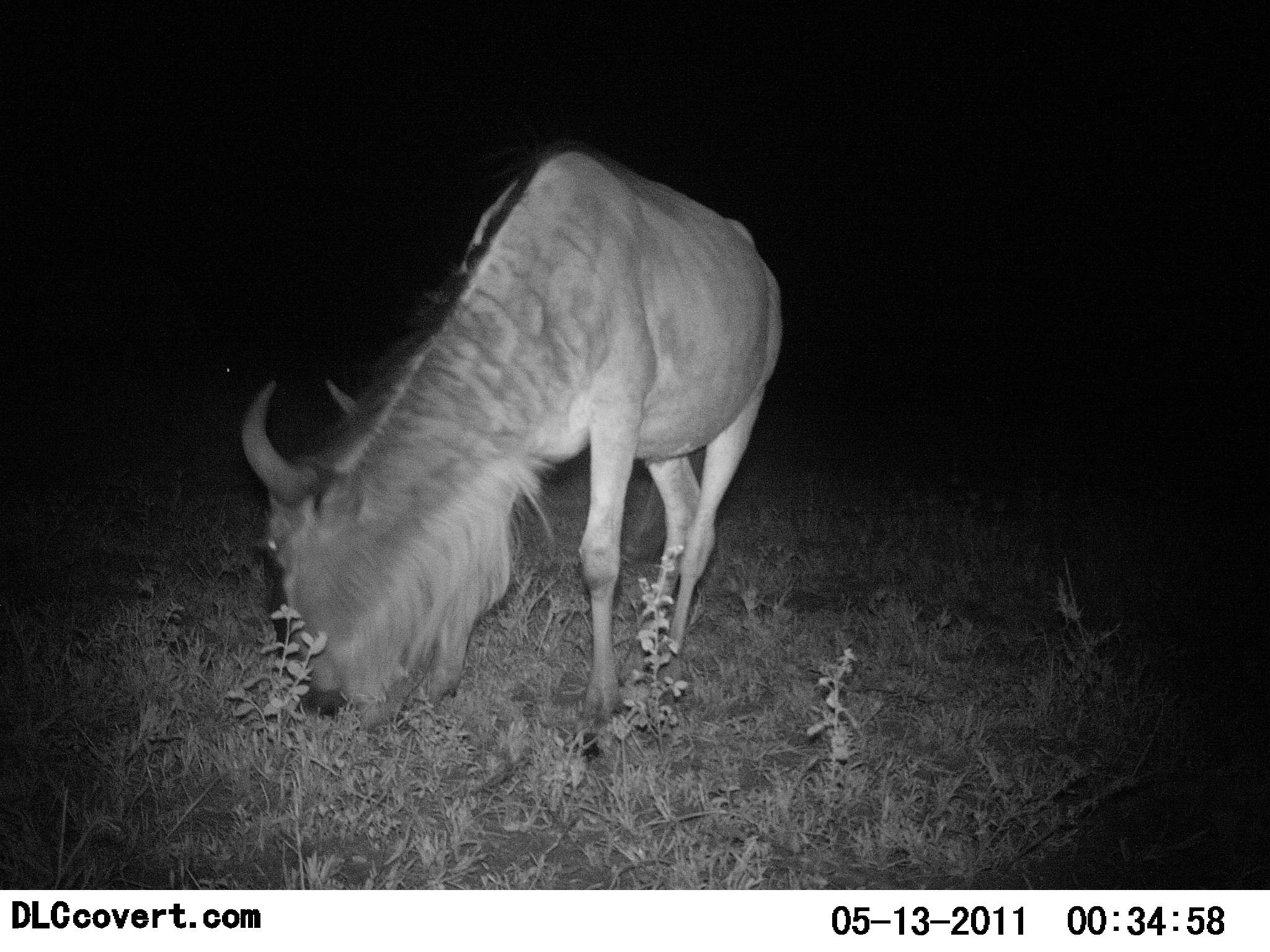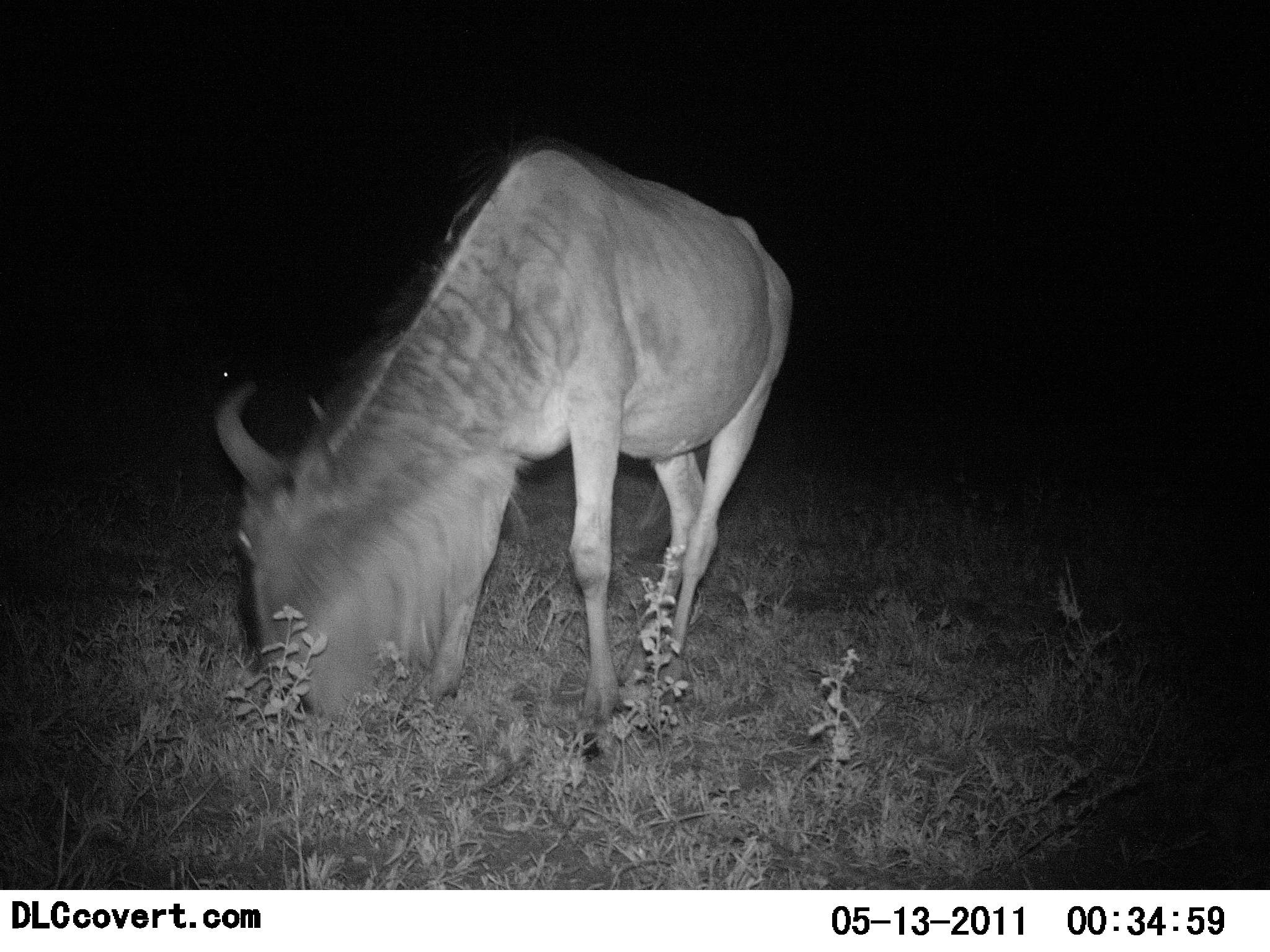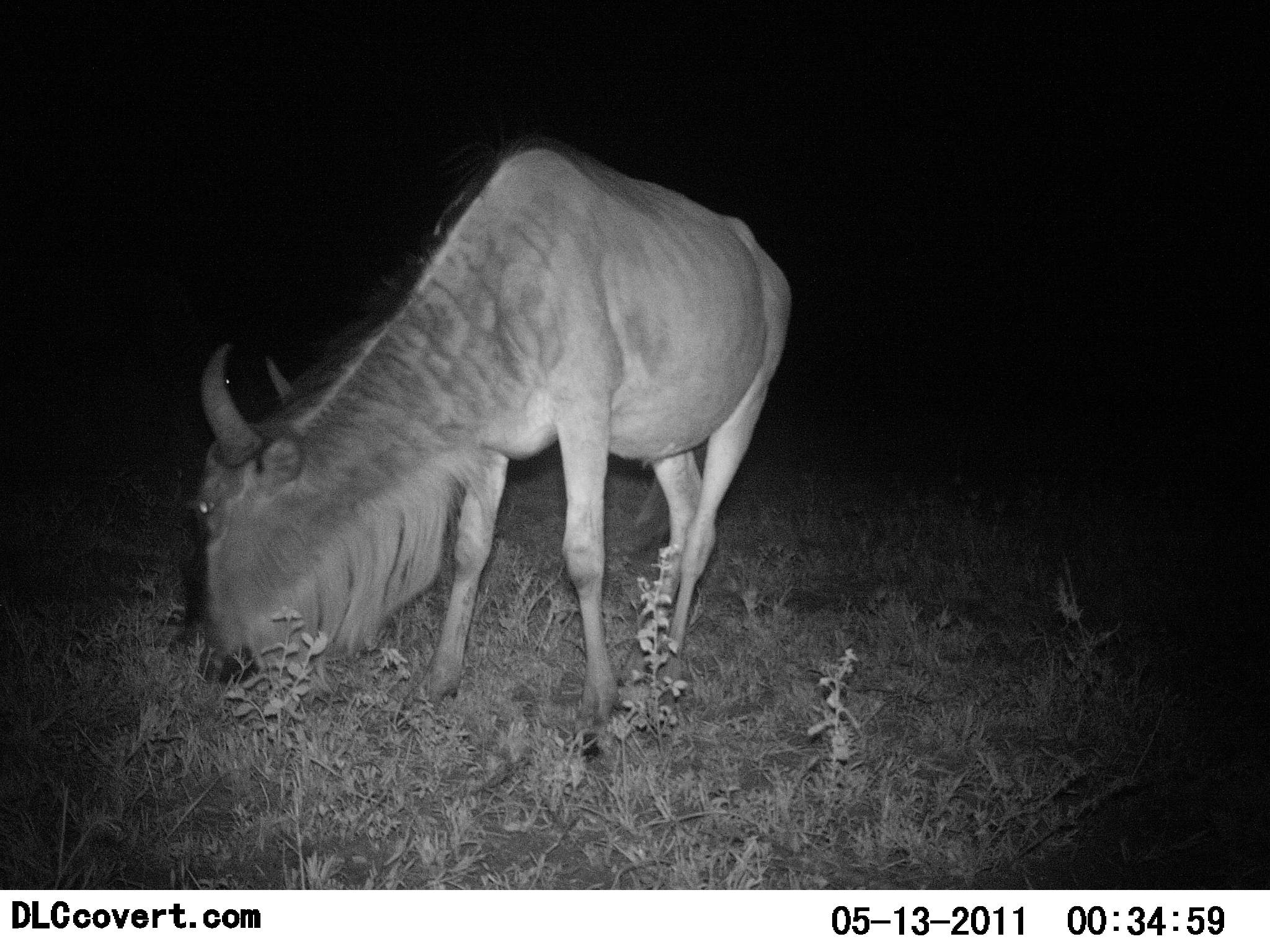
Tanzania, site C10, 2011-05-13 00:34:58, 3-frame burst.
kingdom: Animalia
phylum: Chordata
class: Mammalia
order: Artiodactyla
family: Bovidae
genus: Connochaetes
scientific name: Connochaetes taurinus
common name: blue wildebeest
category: wildebeest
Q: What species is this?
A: Wildebeest (blue wildebeest) (Connochaetes taurinus).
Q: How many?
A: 1.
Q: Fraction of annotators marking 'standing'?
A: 45%.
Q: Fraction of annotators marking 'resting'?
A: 0%.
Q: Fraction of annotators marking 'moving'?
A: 0%.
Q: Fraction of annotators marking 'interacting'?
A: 0%.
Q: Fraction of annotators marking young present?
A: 0%.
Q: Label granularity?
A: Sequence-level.